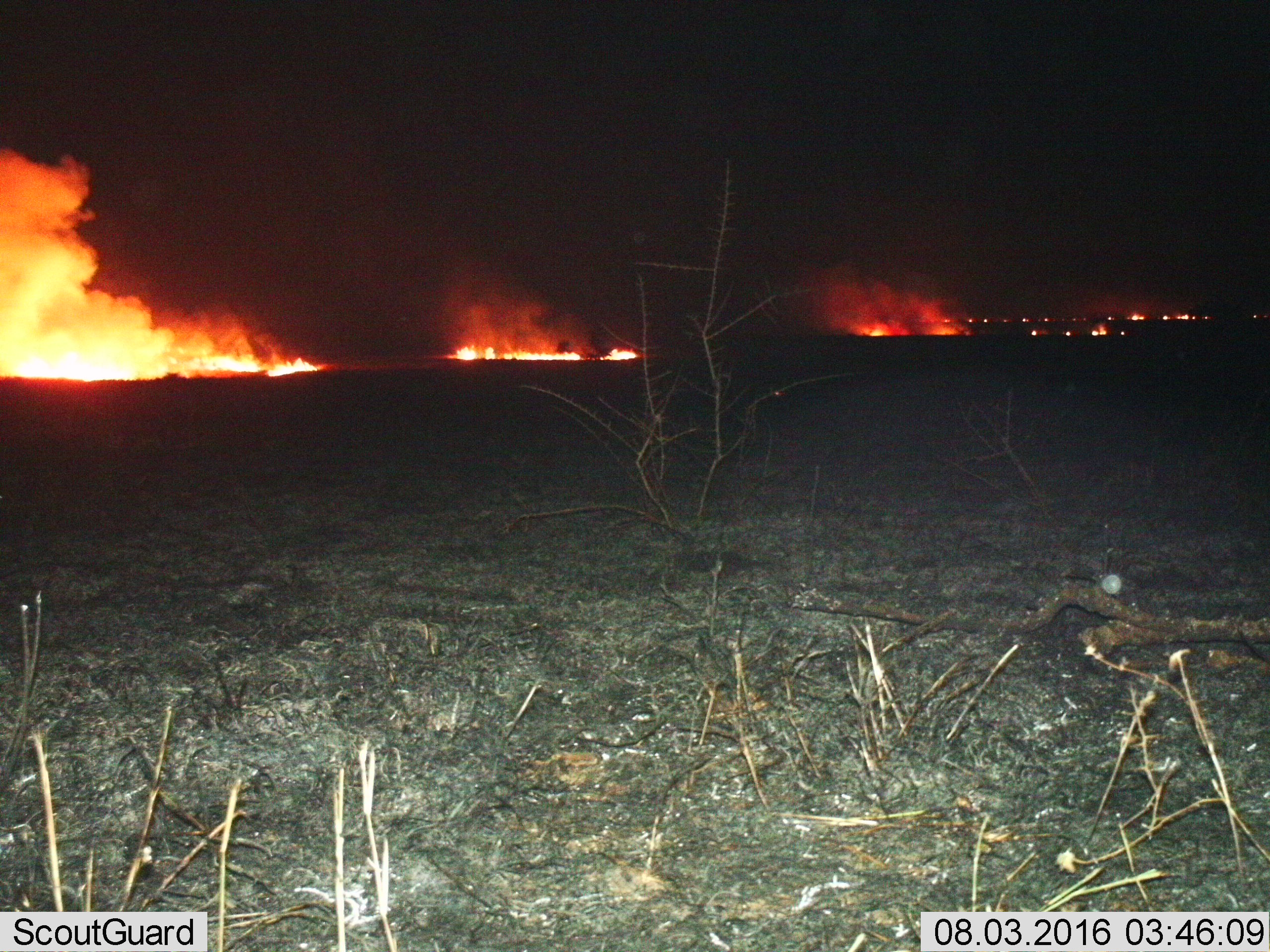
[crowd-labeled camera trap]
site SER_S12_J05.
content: unidentified animal